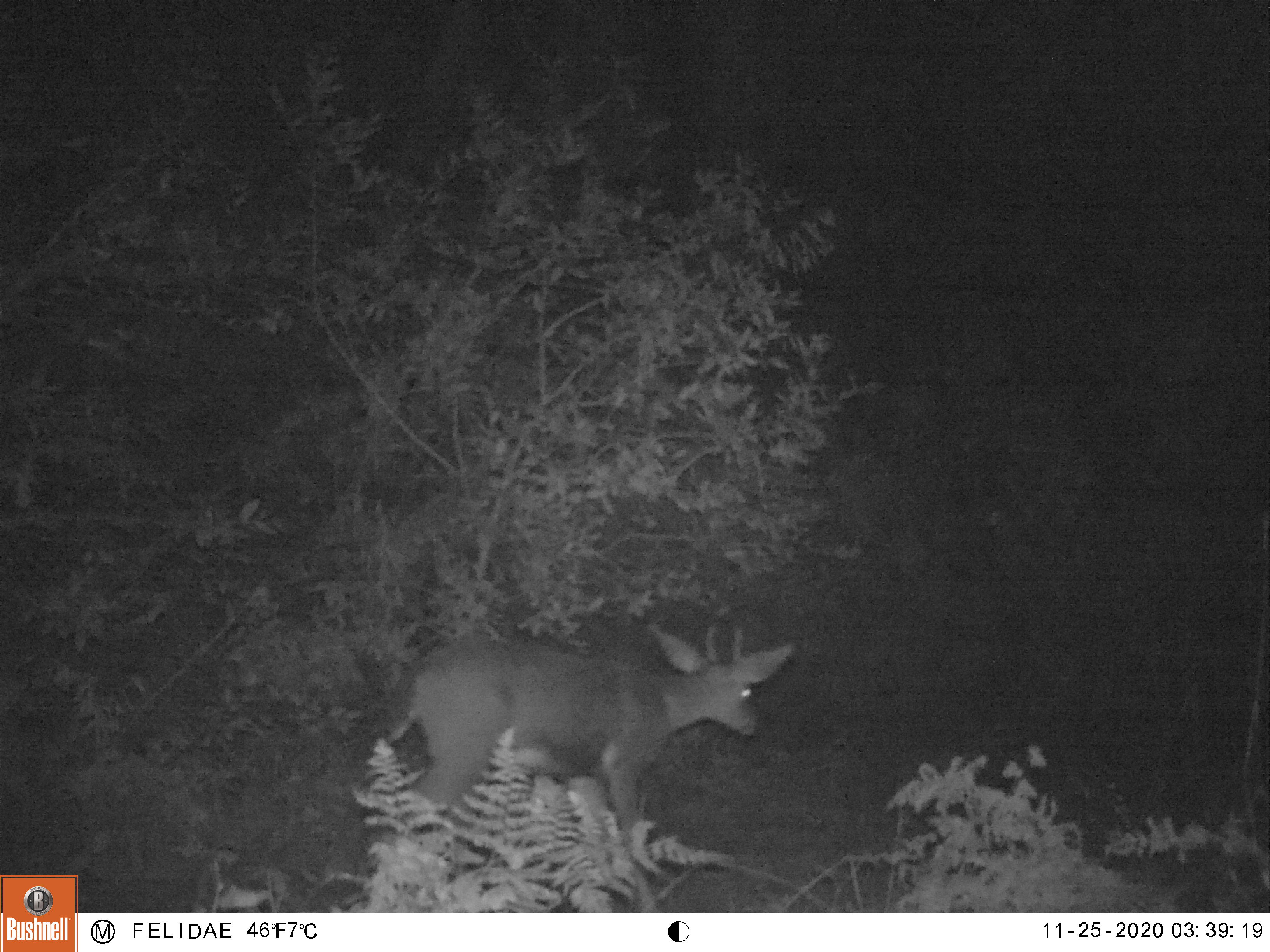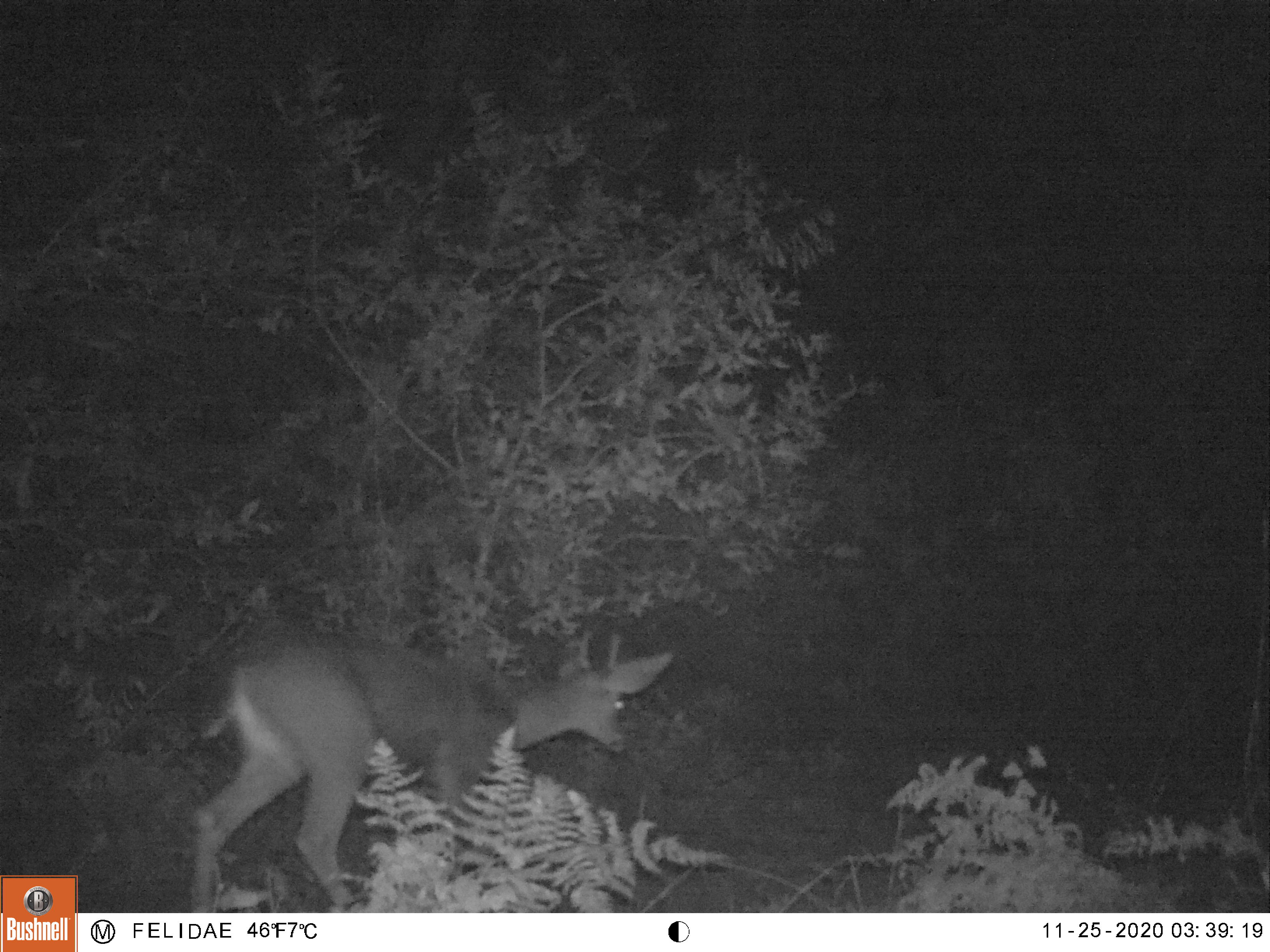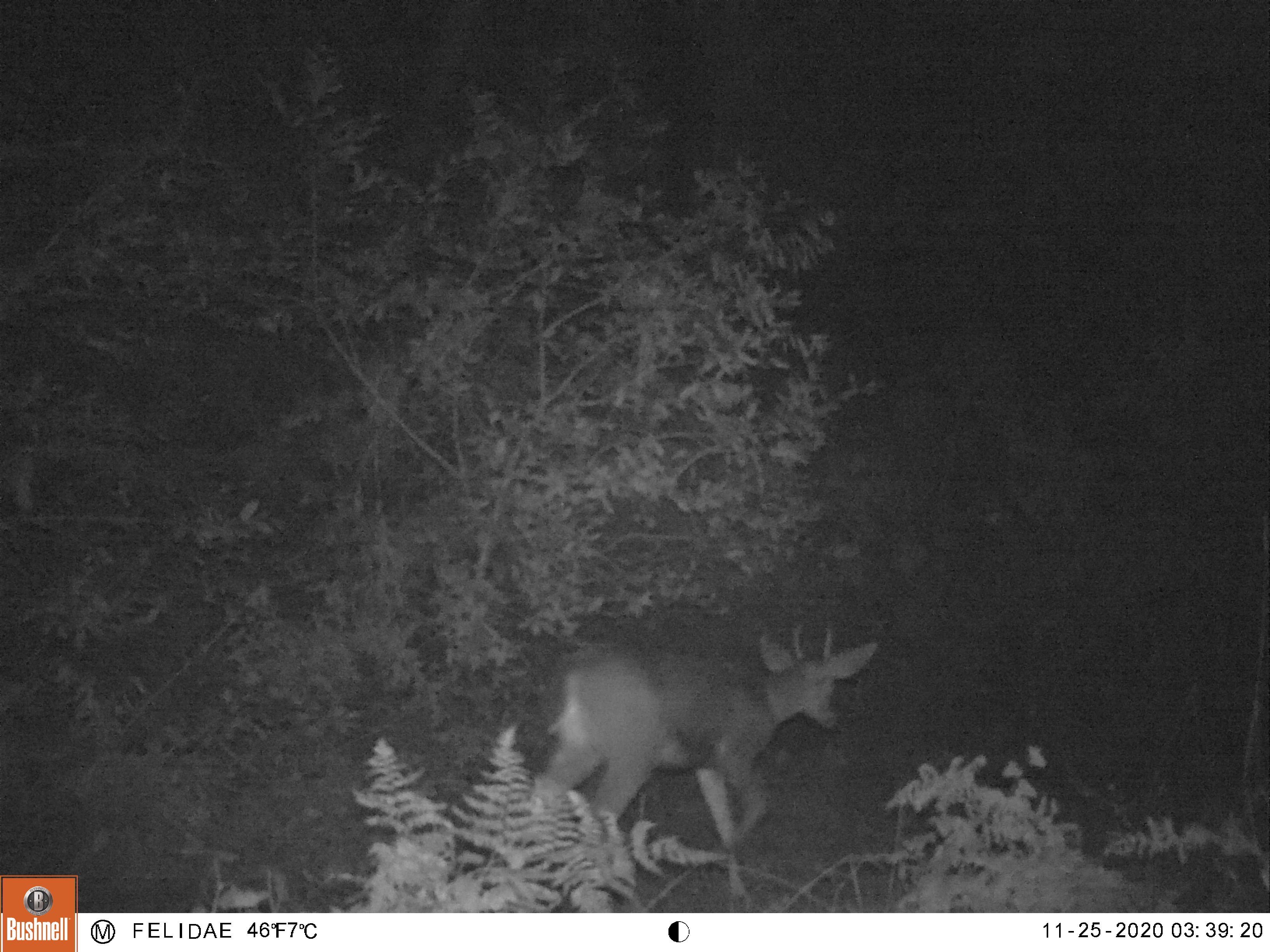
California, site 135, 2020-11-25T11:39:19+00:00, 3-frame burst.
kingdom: Animalia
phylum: Chordata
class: Mammalia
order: Artiodactyla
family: Cervidae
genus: Odocoileus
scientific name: Odocoileus hemionus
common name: mule deer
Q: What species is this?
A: Mule deer (Odocoileus hemionus).